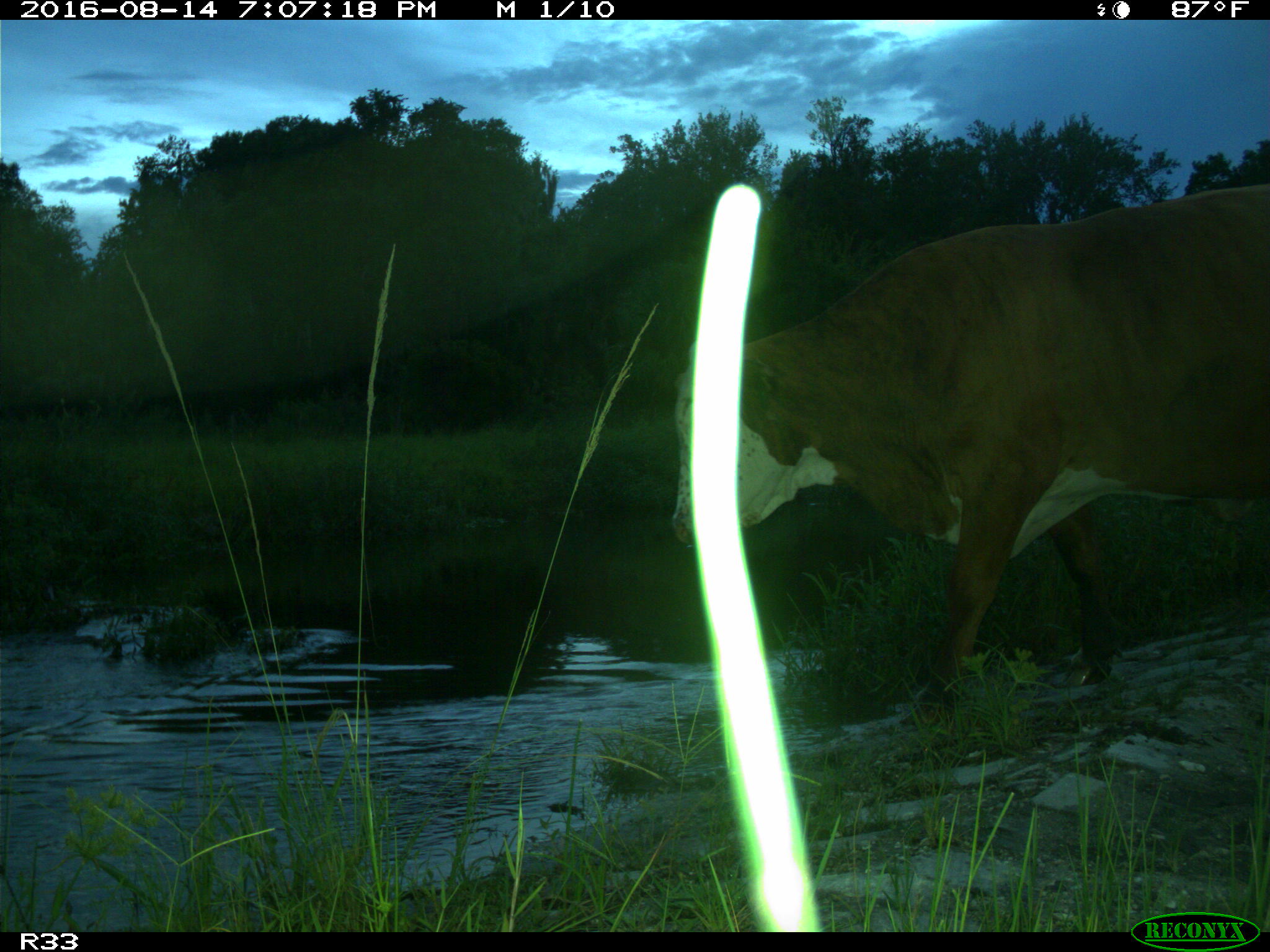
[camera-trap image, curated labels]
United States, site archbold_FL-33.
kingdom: Animalia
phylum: Chordata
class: Mammalia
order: Artiodactyla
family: Bovidae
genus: Bos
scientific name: Bos taurus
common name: domestic cow